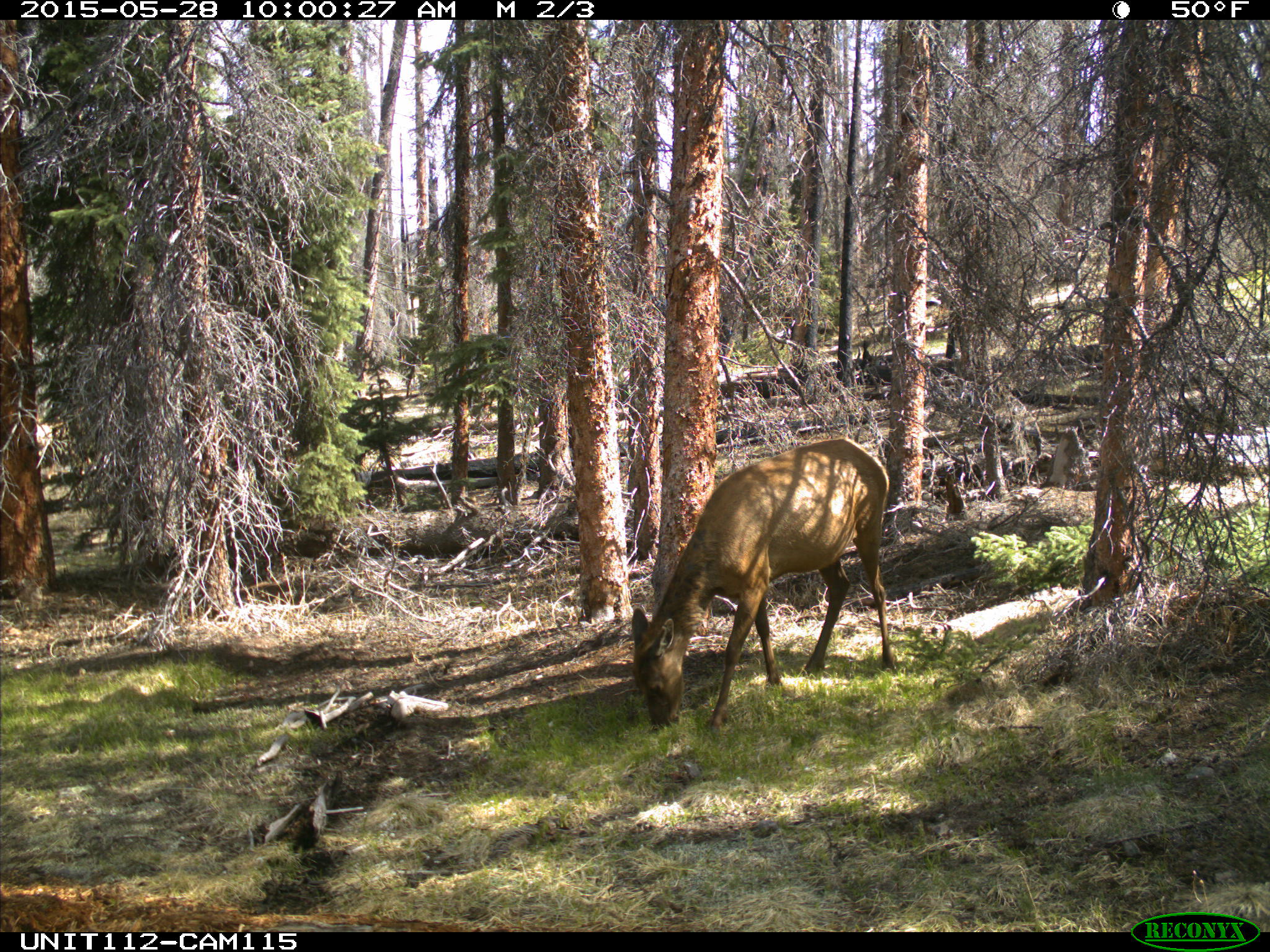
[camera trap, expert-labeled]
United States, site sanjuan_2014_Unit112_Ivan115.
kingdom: Animalia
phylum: Chordata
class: Mammalia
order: Artiodactyla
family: Cervidae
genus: Cervus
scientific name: Cervus elaphus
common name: red deer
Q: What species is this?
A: Cervus elaphus (red deer).